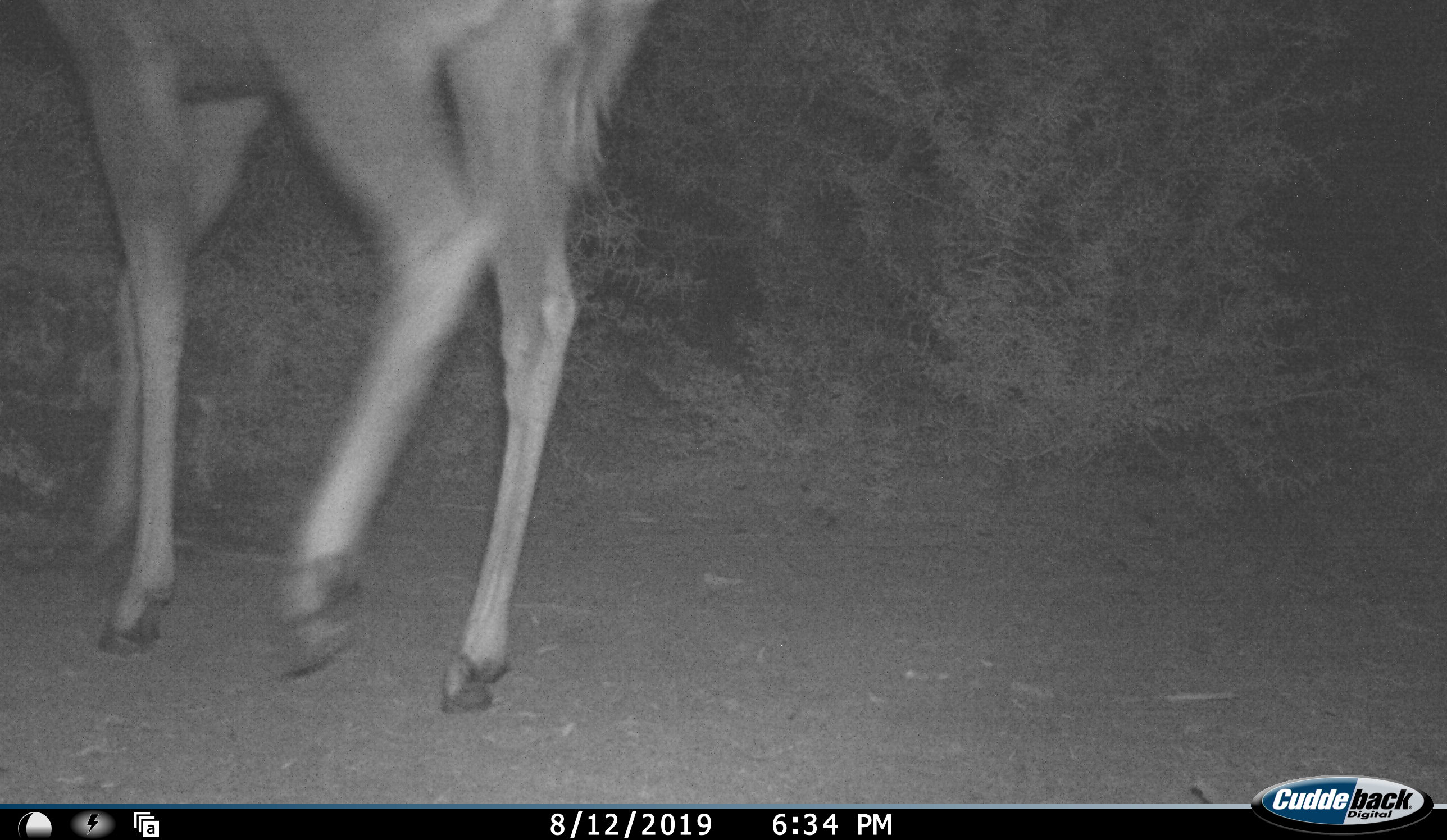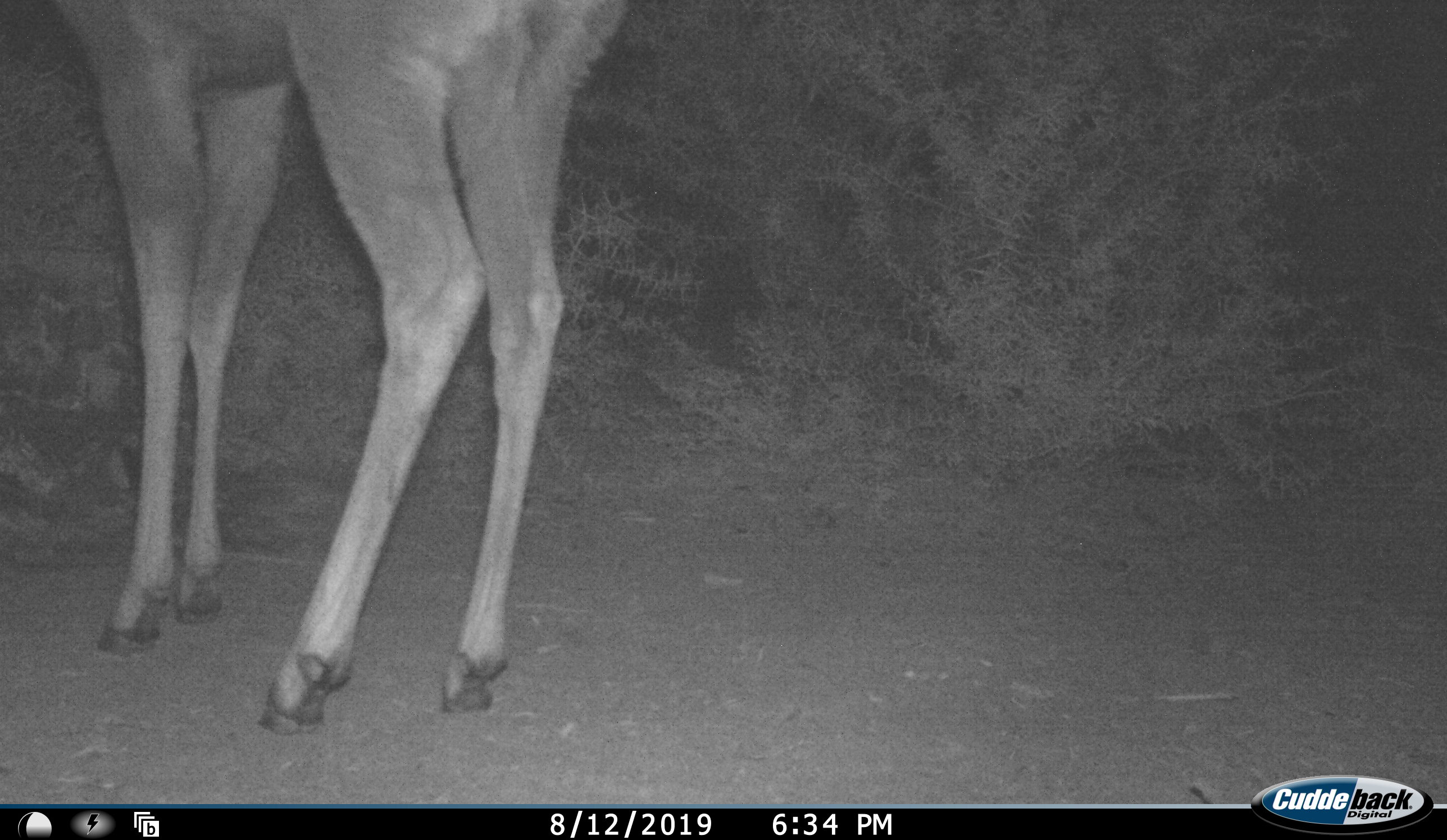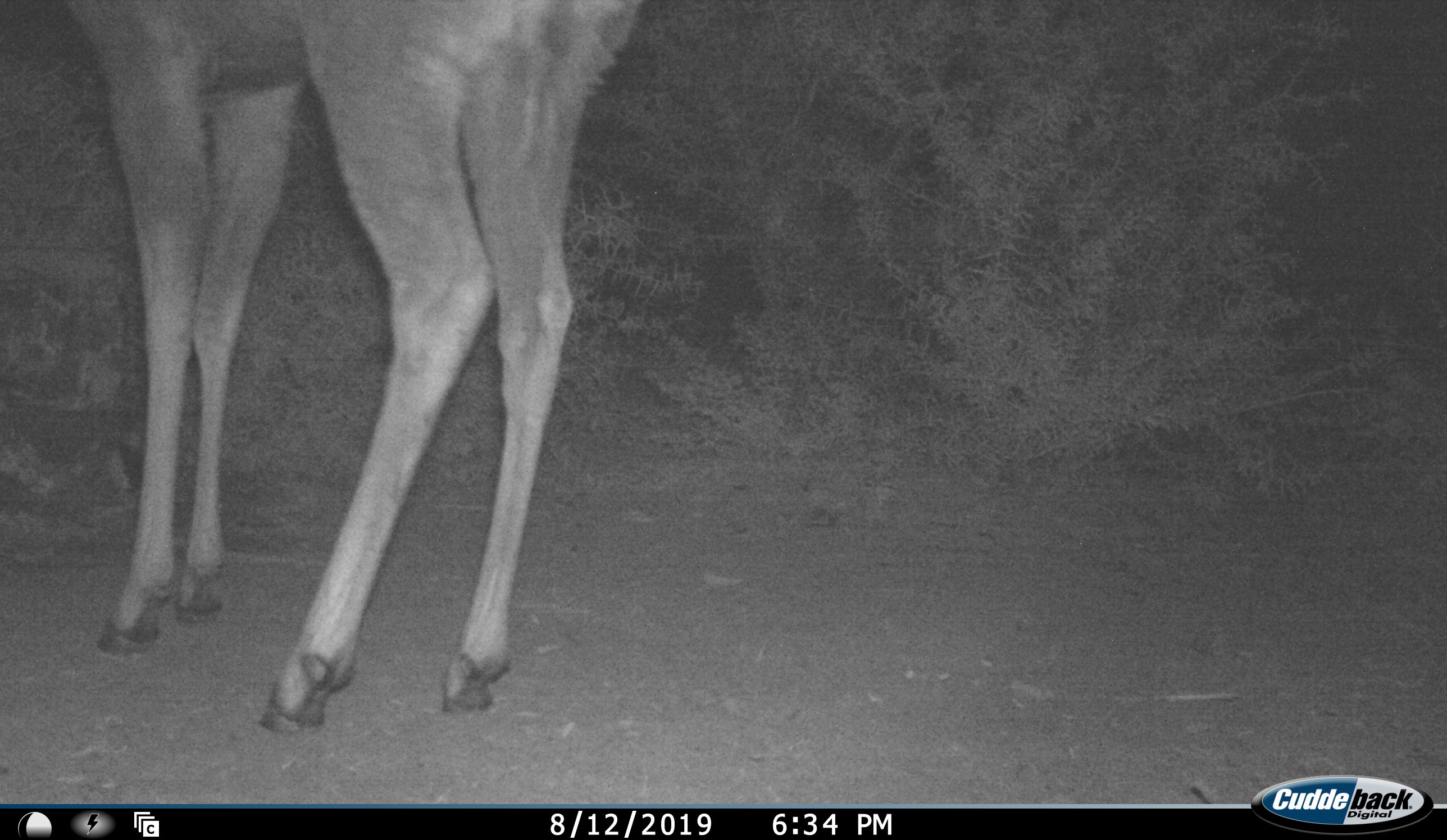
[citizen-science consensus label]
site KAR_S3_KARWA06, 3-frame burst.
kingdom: Animalia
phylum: Chordata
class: Mammalia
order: Artiodactyla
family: Bovidae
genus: Tragelaphus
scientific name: Tragelaphus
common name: kudu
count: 1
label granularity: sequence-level